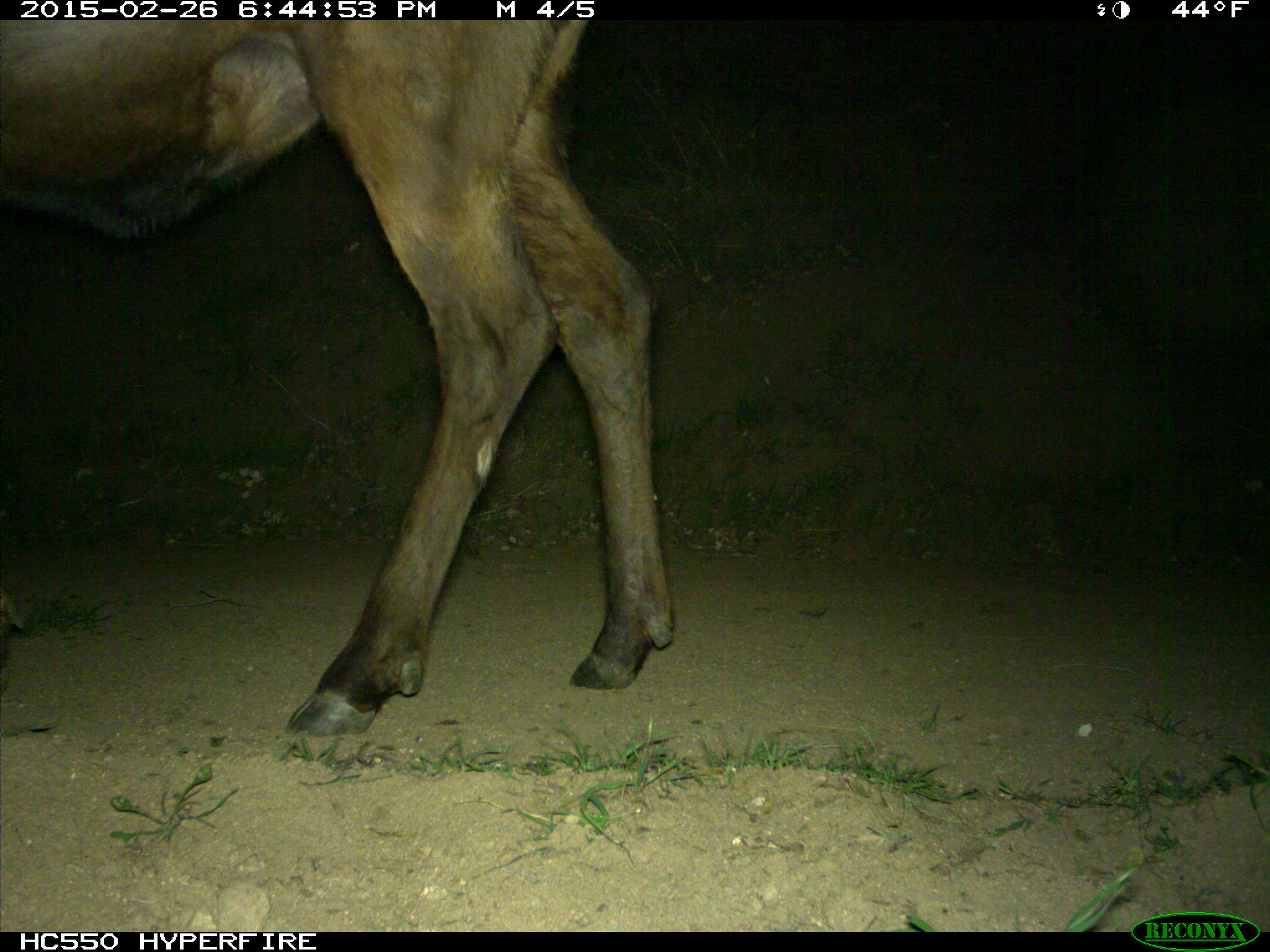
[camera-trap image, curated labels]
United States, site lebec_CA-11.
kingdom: Animalia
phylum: Chordata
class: Mammalia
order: Artiodactyla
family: Cervidae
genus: Cervus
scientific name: Cervus canadensis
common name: elk